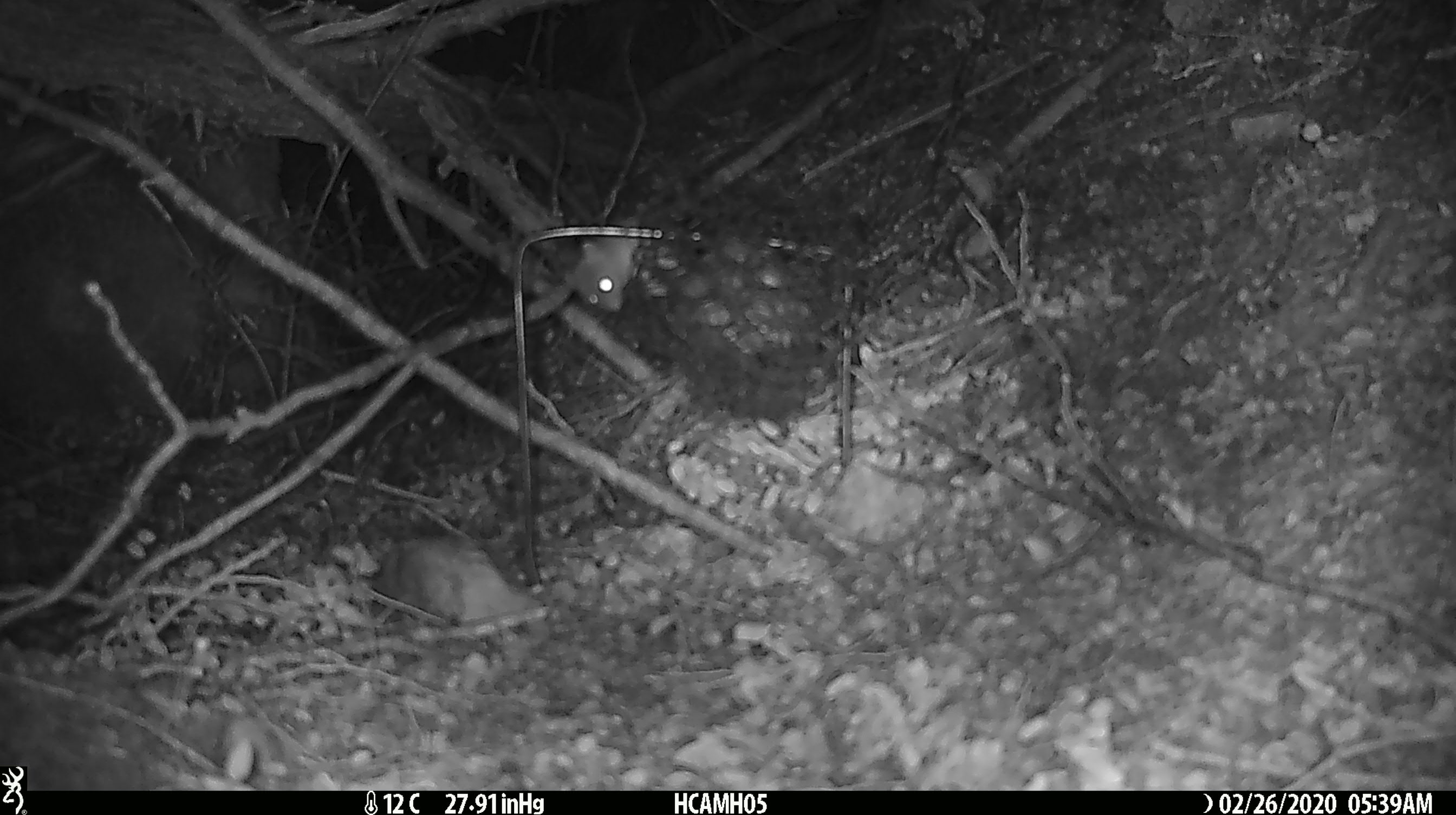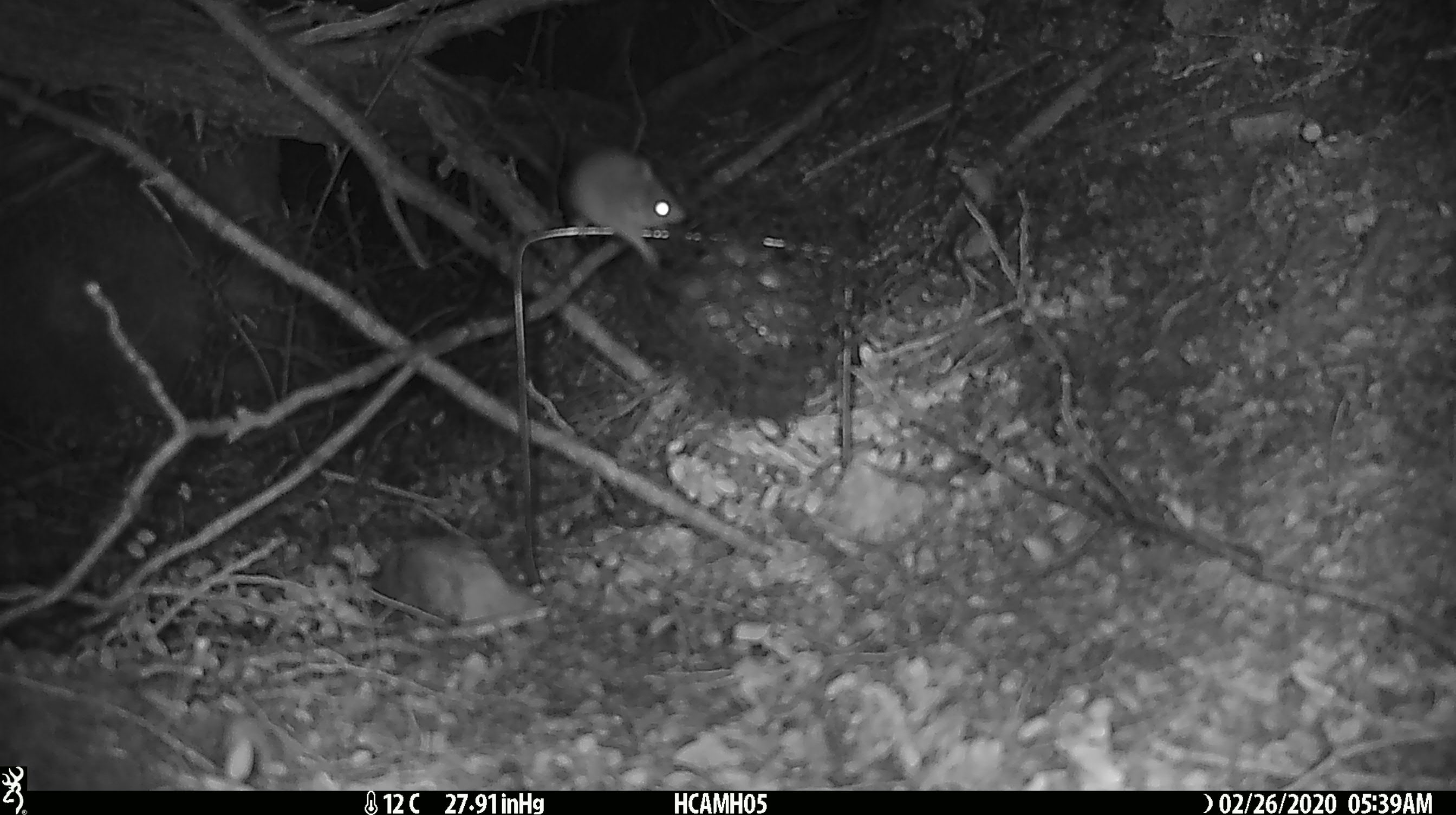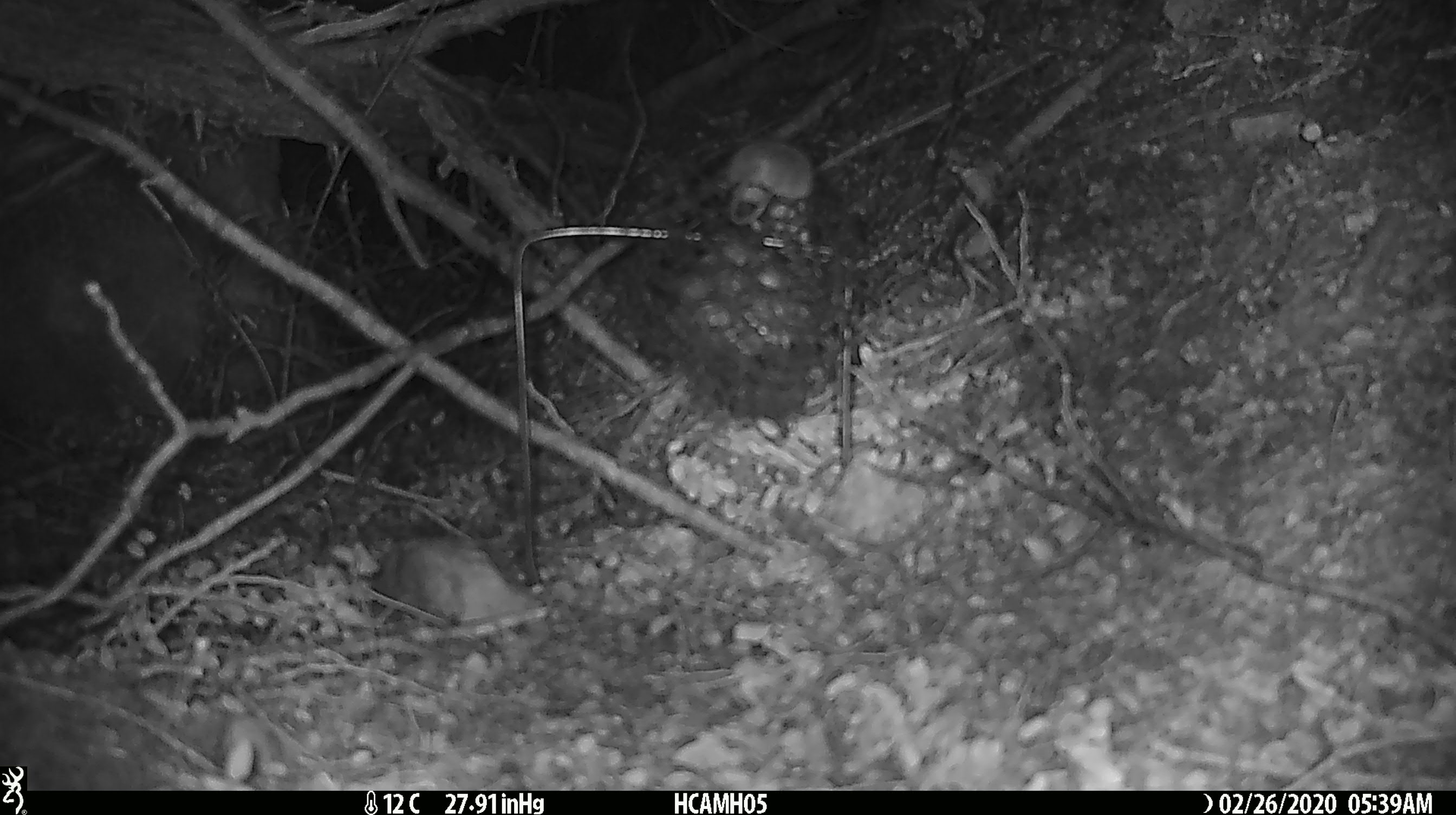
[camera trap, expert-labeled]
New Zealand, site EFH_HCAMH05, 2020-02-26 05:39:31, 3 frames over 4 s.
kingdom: Animalia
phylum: Chordata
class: Mammalia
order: Rodentia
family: Muridae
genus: Mus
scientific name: Mus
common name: mouse